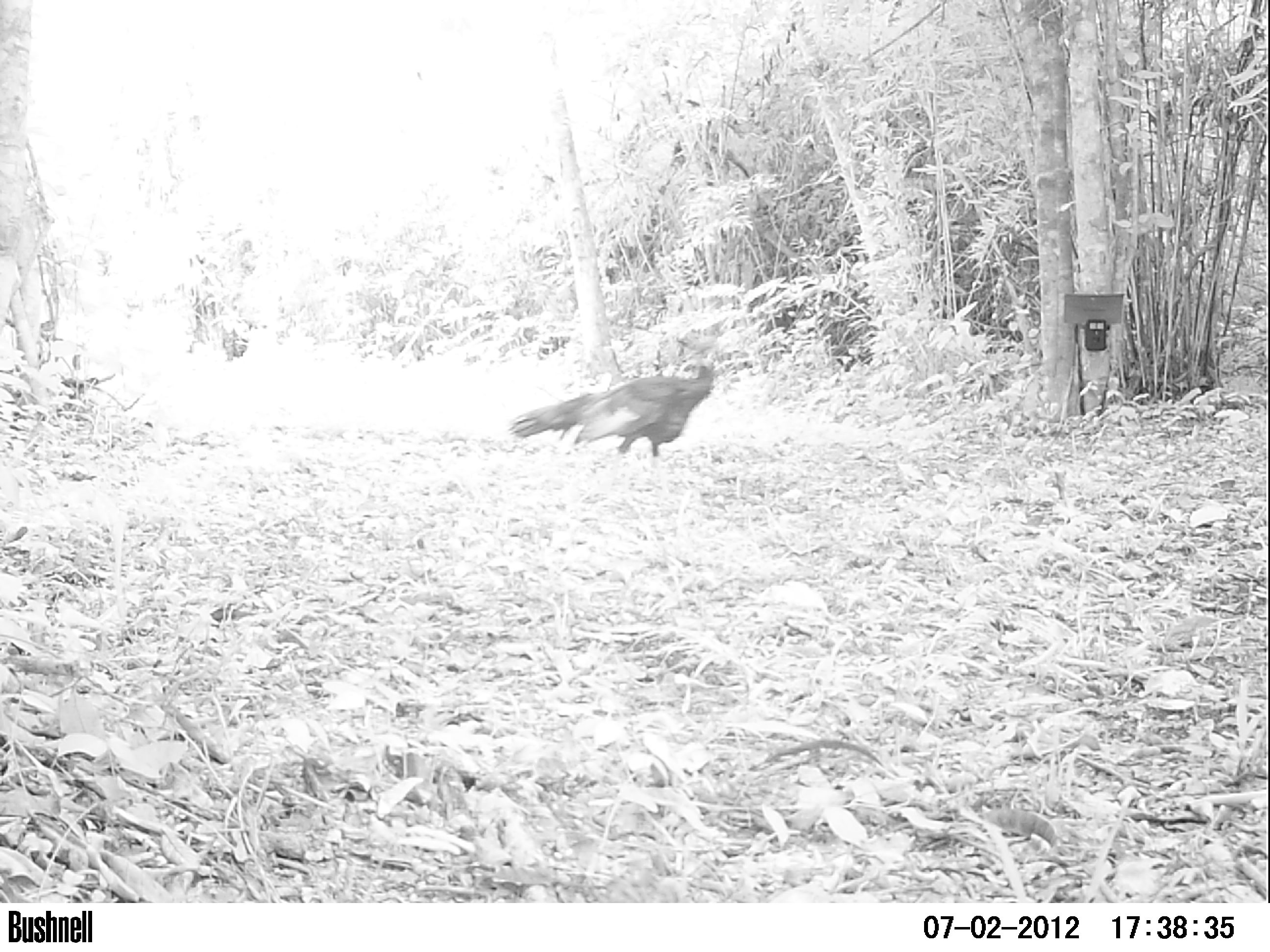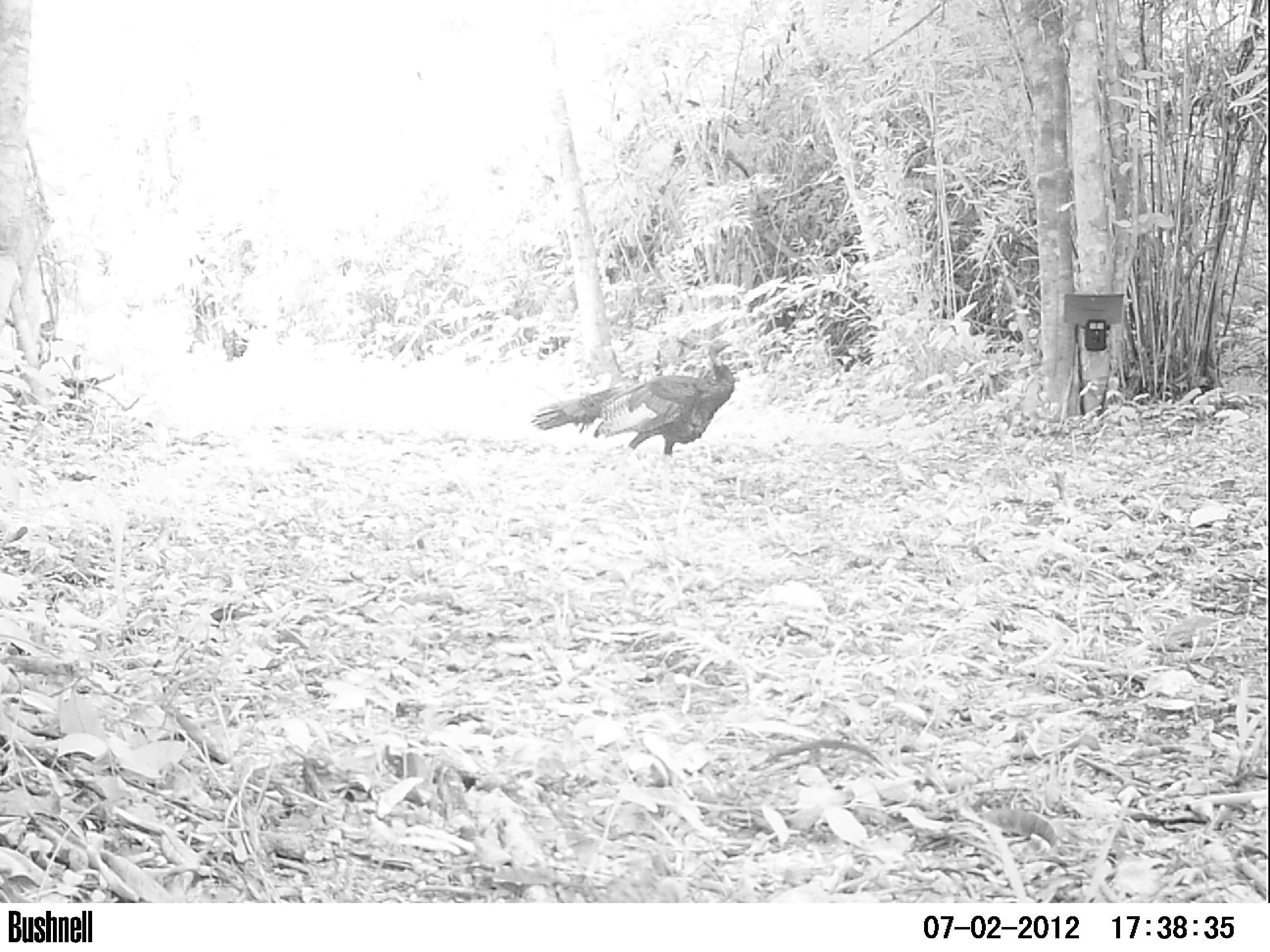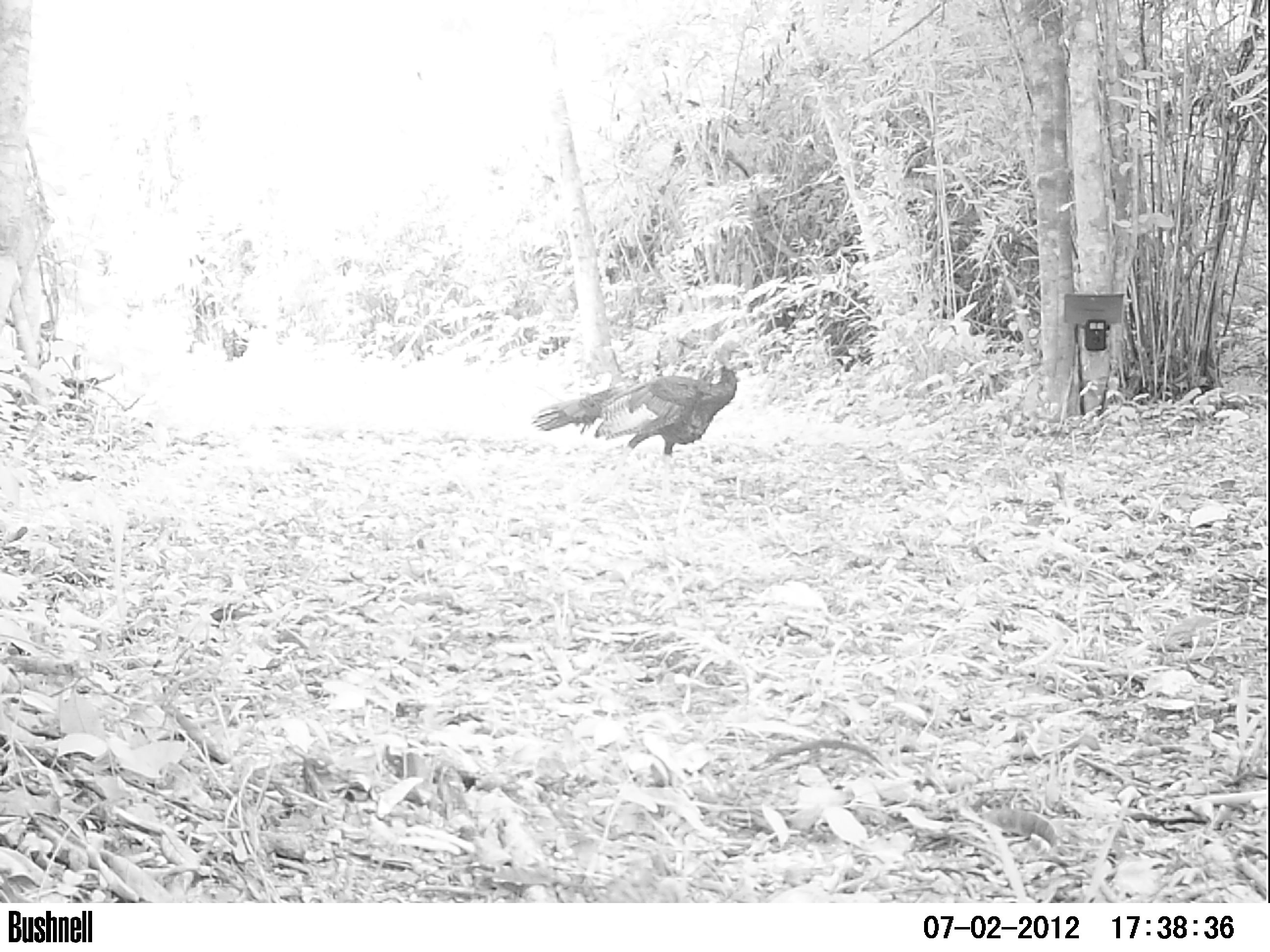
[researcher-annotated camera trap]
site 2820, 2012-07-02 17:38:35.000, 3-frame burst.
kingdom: Animalia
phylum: Chordata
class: Aves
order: Galliformes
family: Phasianidae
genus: Meleagris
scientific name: Meleagris ocellata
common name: ocellated turkey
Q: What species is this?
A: Meleagris ocellata (ocellated turkey).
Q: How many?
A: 1.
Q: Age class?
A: Adult.